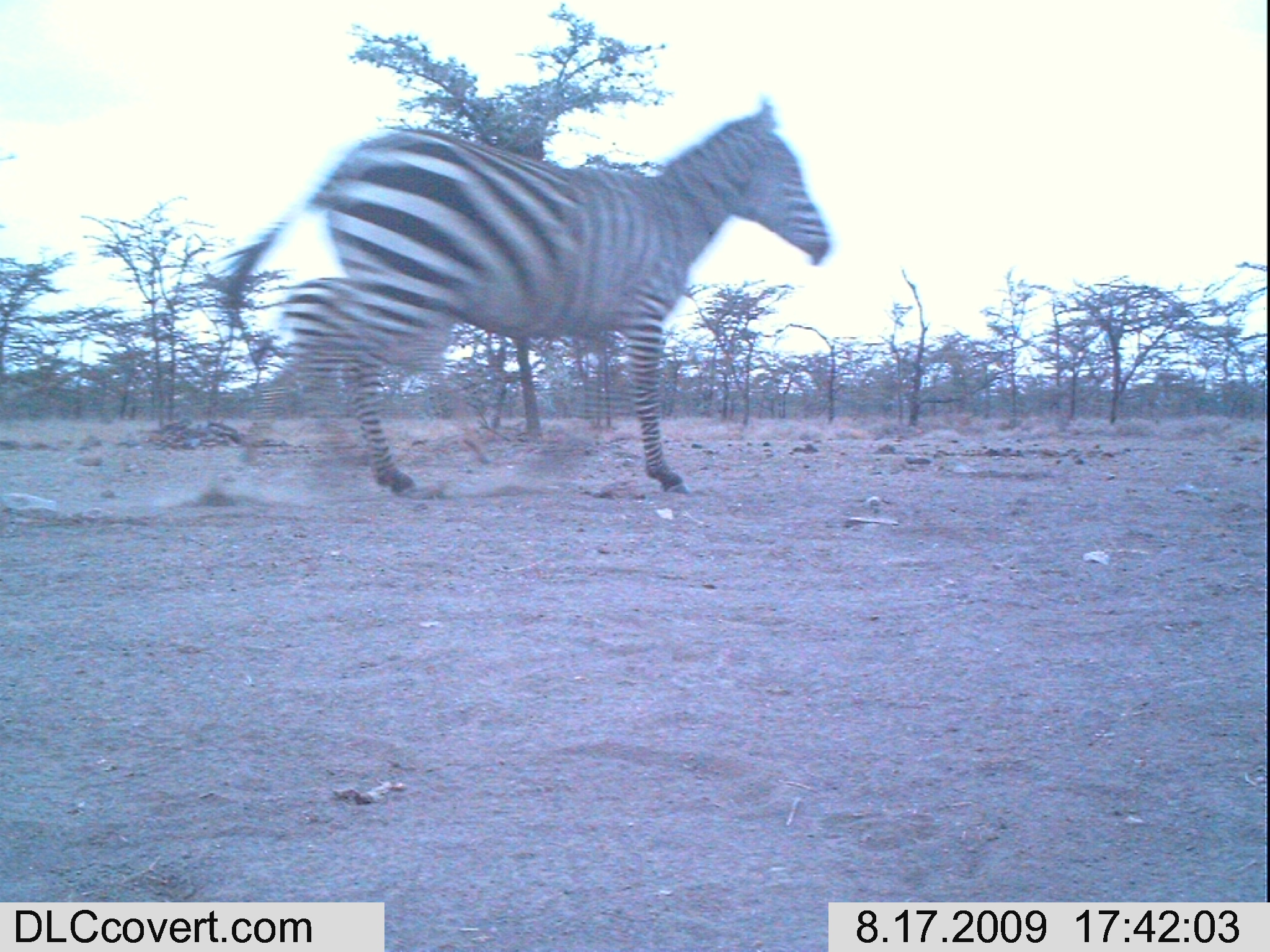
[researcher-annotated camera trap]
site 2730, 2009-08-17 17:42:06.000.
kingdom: Animalia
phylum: Chordata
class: Mammalia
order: Perissodactyla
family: Equidae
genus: Equus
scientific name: Equus quagga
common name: plains zebra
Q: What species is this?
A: Equus quagga (plains zebra).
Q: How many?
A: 1.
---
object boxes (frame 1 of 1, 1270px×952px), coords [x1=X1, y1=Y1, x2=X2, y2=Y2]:
equus quagga: [x1=210, y1=98, x2=834, y2=502]